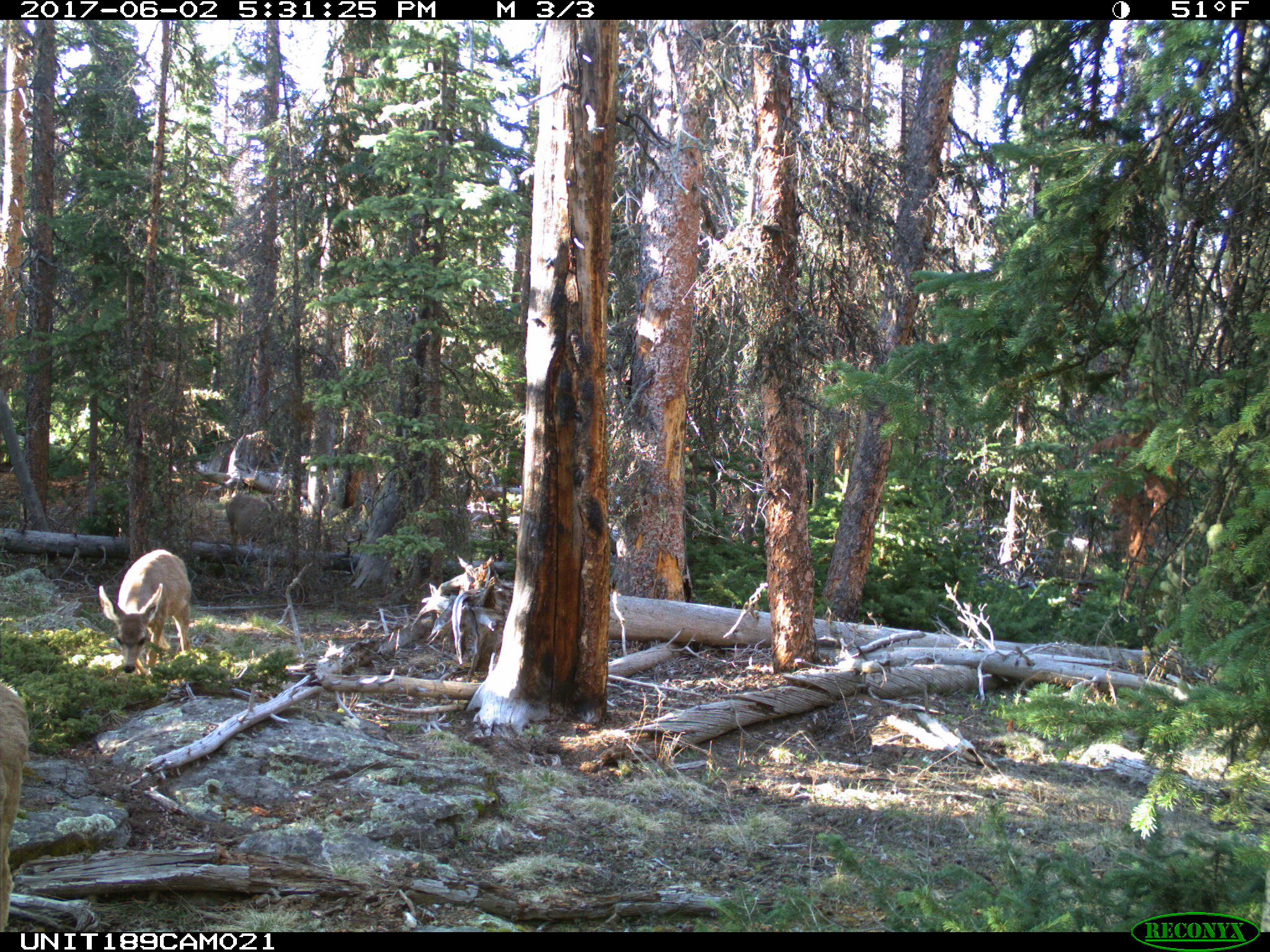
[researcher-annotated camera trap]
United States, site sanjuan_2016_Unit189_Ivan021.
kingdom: Animalia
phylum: Chordata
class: Mammalia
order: Artiodactyla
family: Cervidae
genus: Odocoileus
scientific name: Odocoileus hemionus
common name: mule deer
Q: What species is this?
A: Odocoileus hemionus (mule deer).